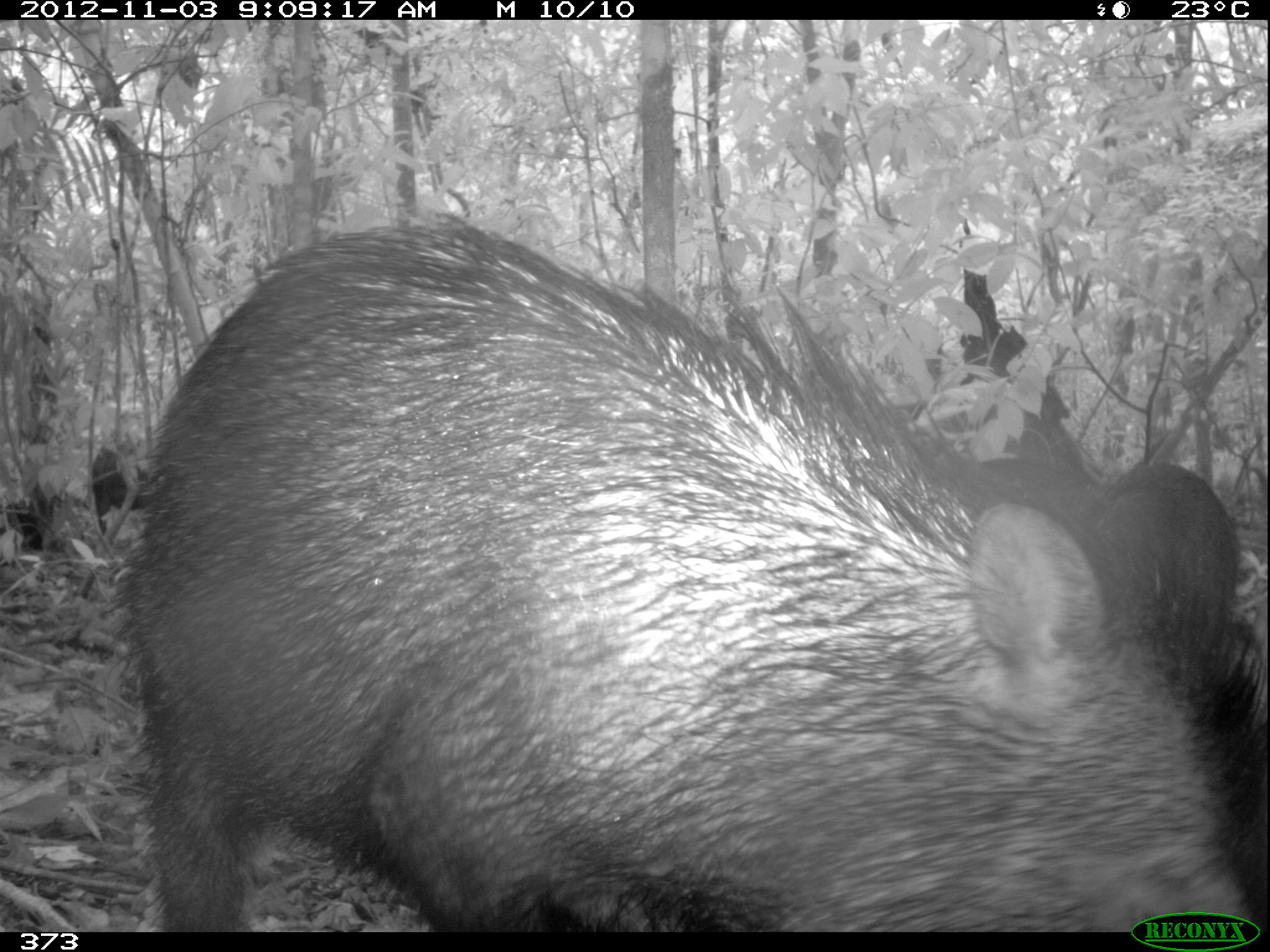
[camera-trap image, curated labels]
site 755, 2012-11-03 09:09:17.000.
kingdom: Animalia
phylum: Chordata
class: Mammalia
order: Artiodactyla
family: Tayassuidae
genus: Tayassu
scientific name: Tayassu pecari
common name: white-lipped peccary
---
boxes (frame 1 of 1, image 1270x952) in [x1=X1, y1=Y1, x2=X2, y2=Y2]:
tayassu pecari: [x1=114, y1=205, x2=1269, y2=932]; [x1=1086, y1=460, x2=1240, y2=607]; [x1=975, y1=456, x2=1094, y2=526]; [x1=92, y1=434, x2=149, y2=535]